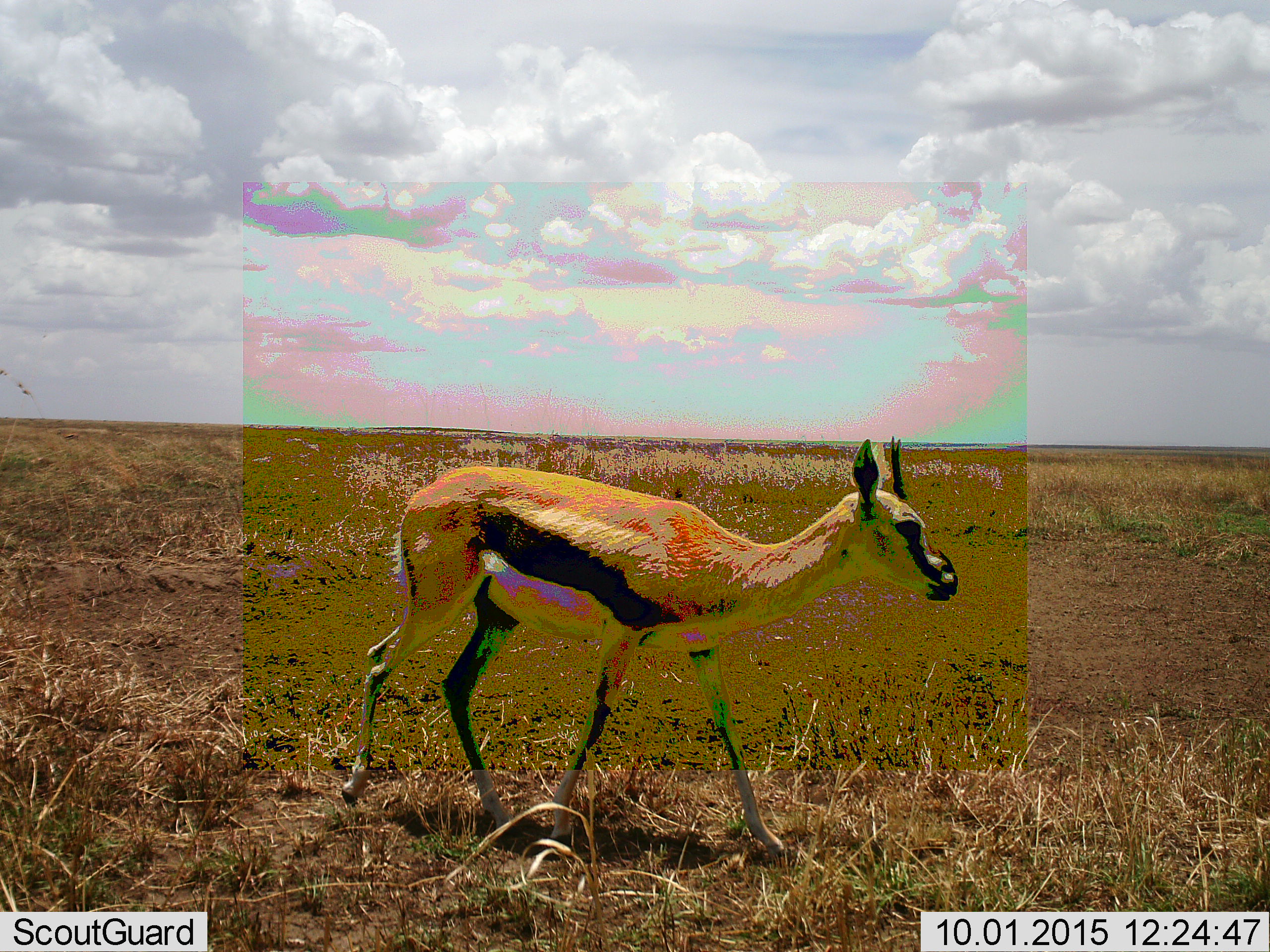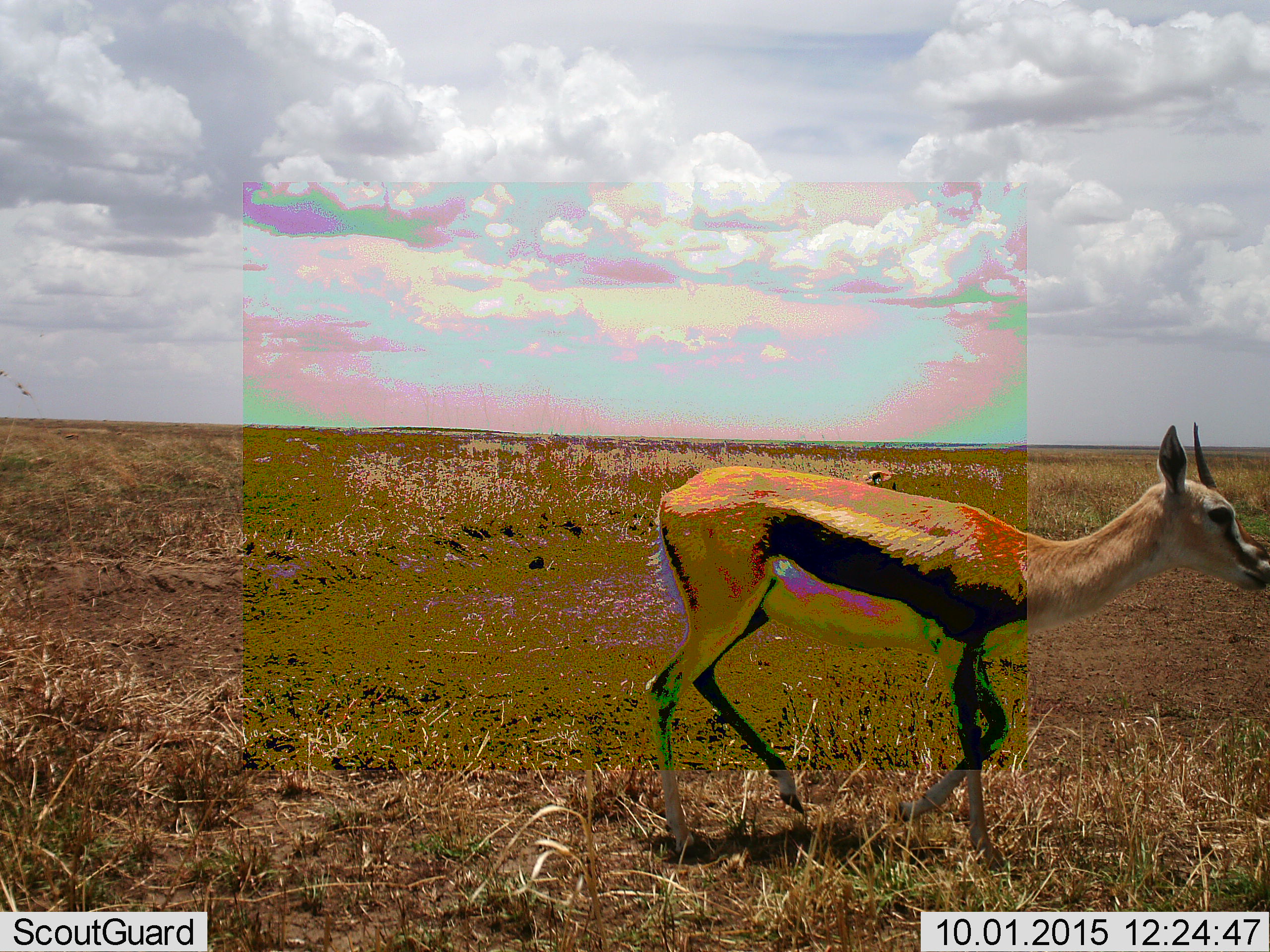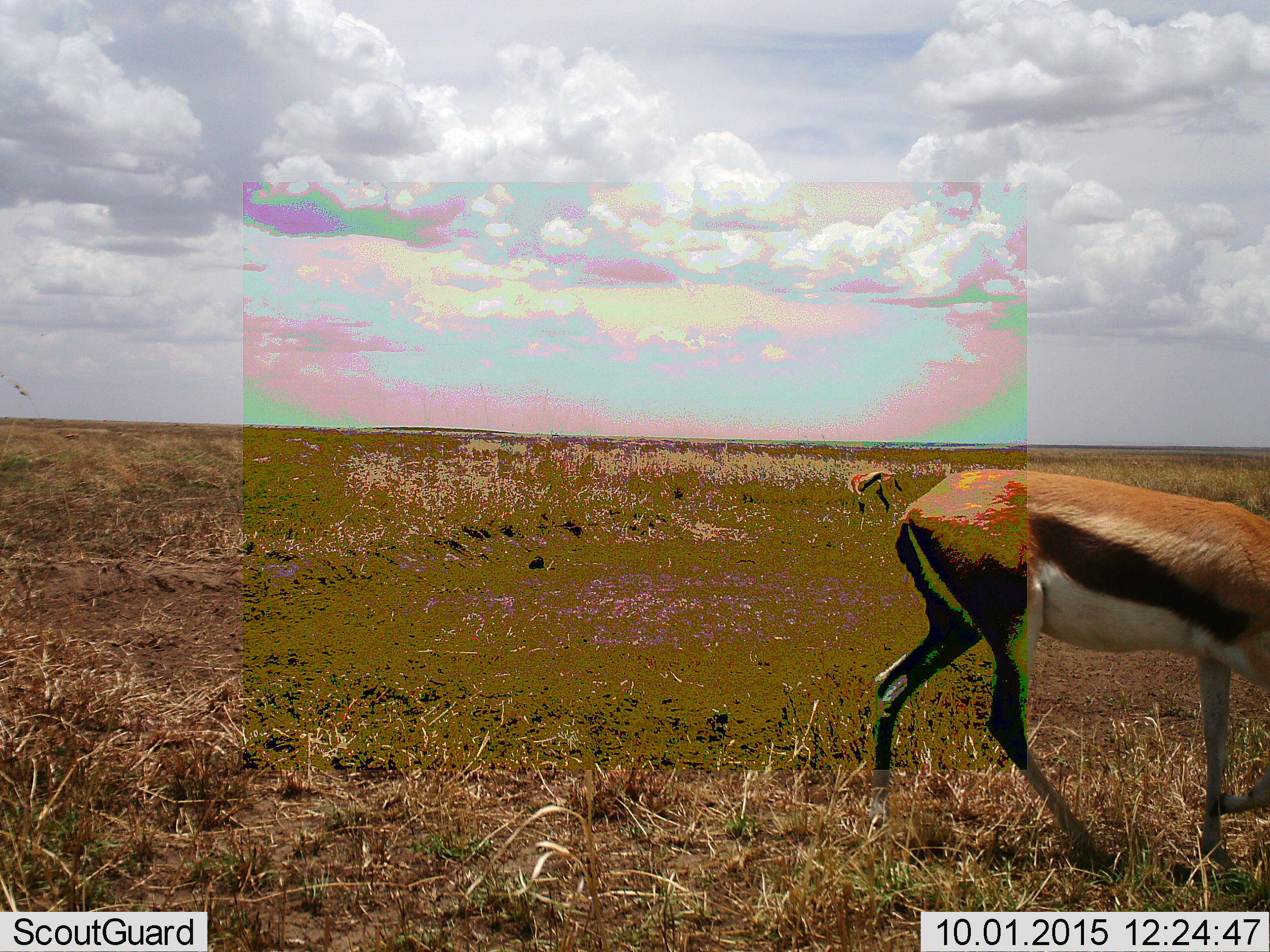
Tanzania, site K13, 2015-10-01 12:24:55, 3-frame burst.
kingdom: Animalia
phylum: Chordata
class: Mammalia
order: Artiodactyla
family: Bovidae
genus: Eudorcas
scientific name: Eudorcas thomsonii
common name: thomson's gazelle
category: gazellethomsons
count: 1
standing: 38%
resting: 0%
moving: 75%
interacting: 0%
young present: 12%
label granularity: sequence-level